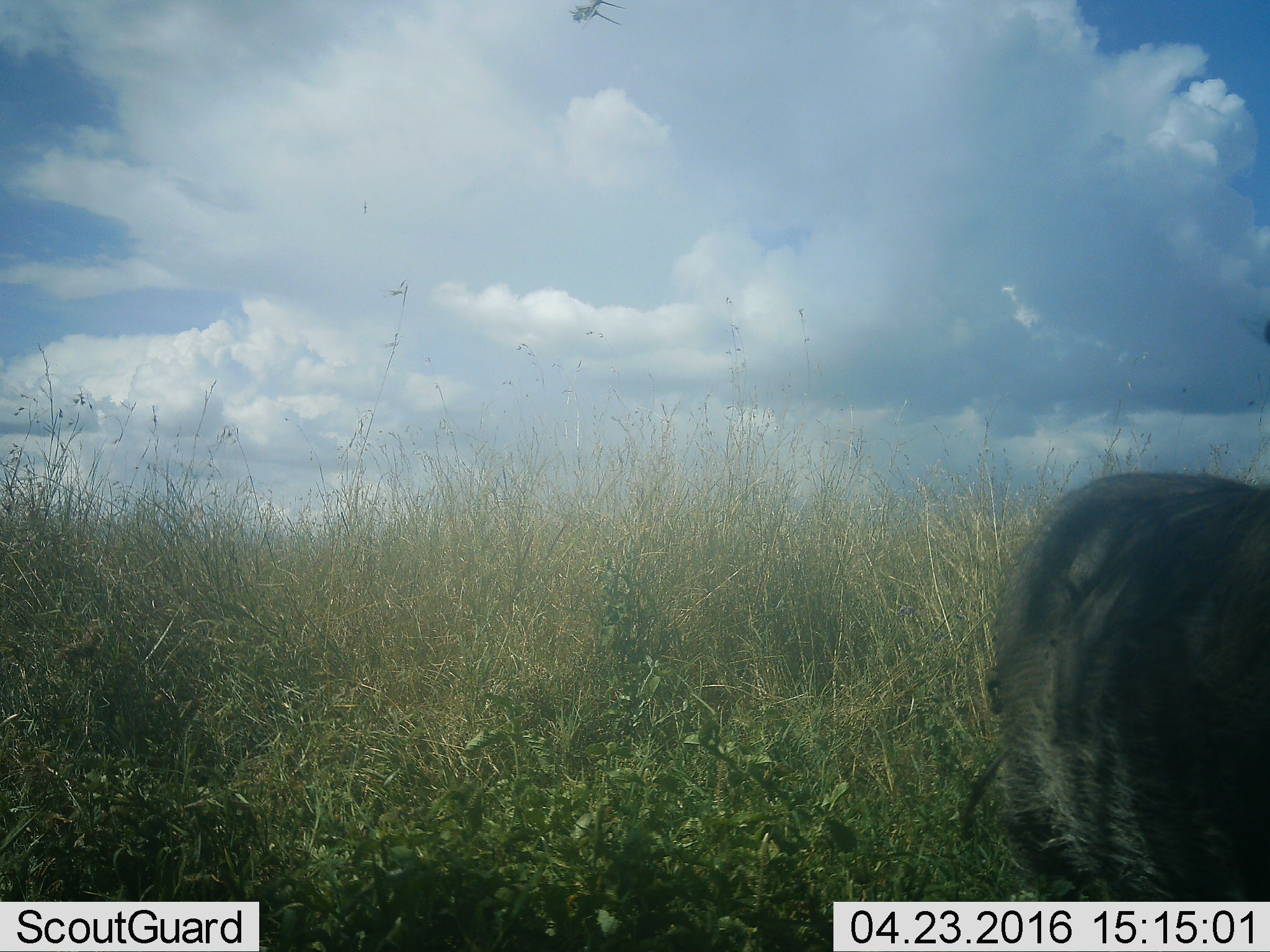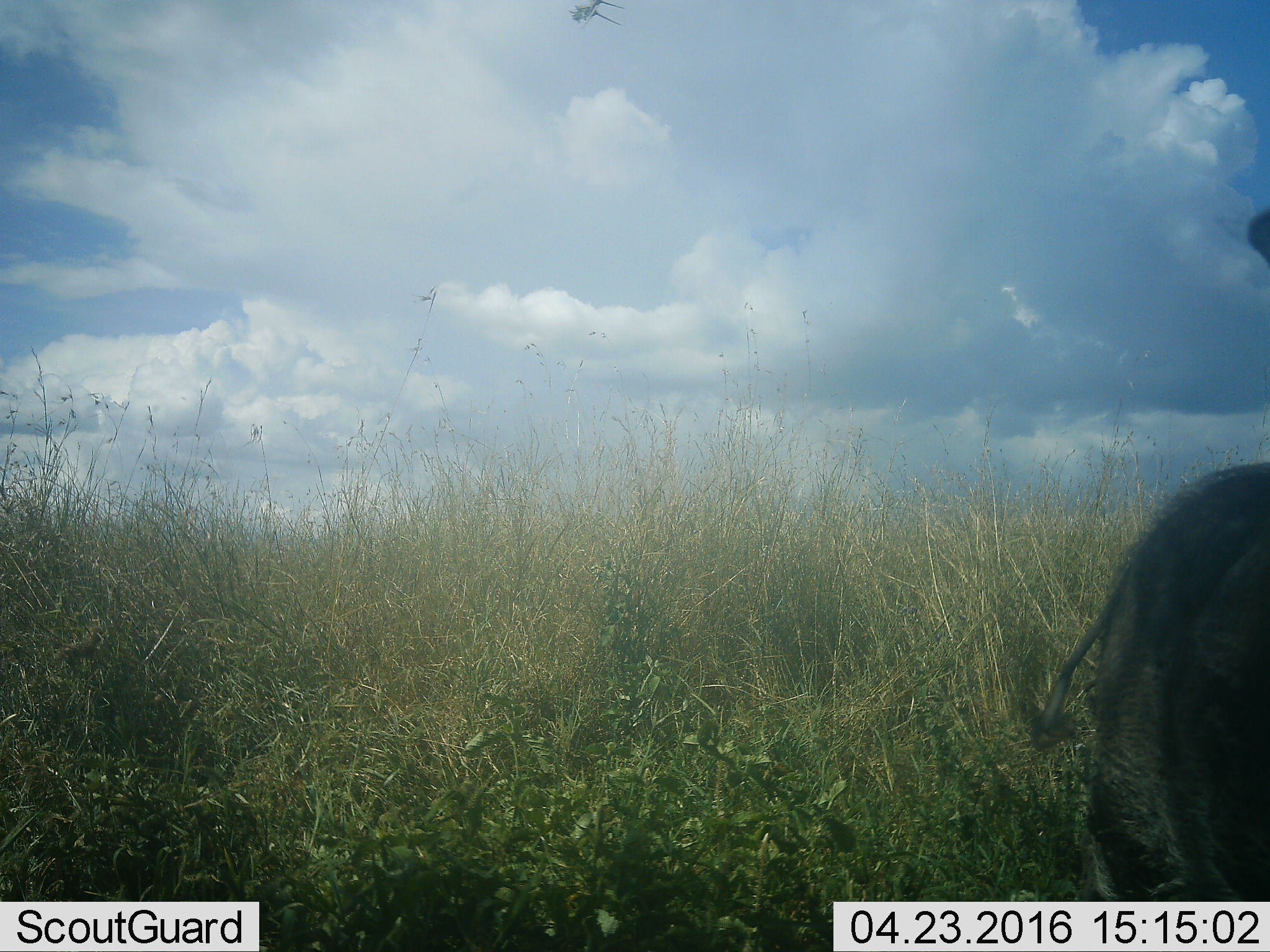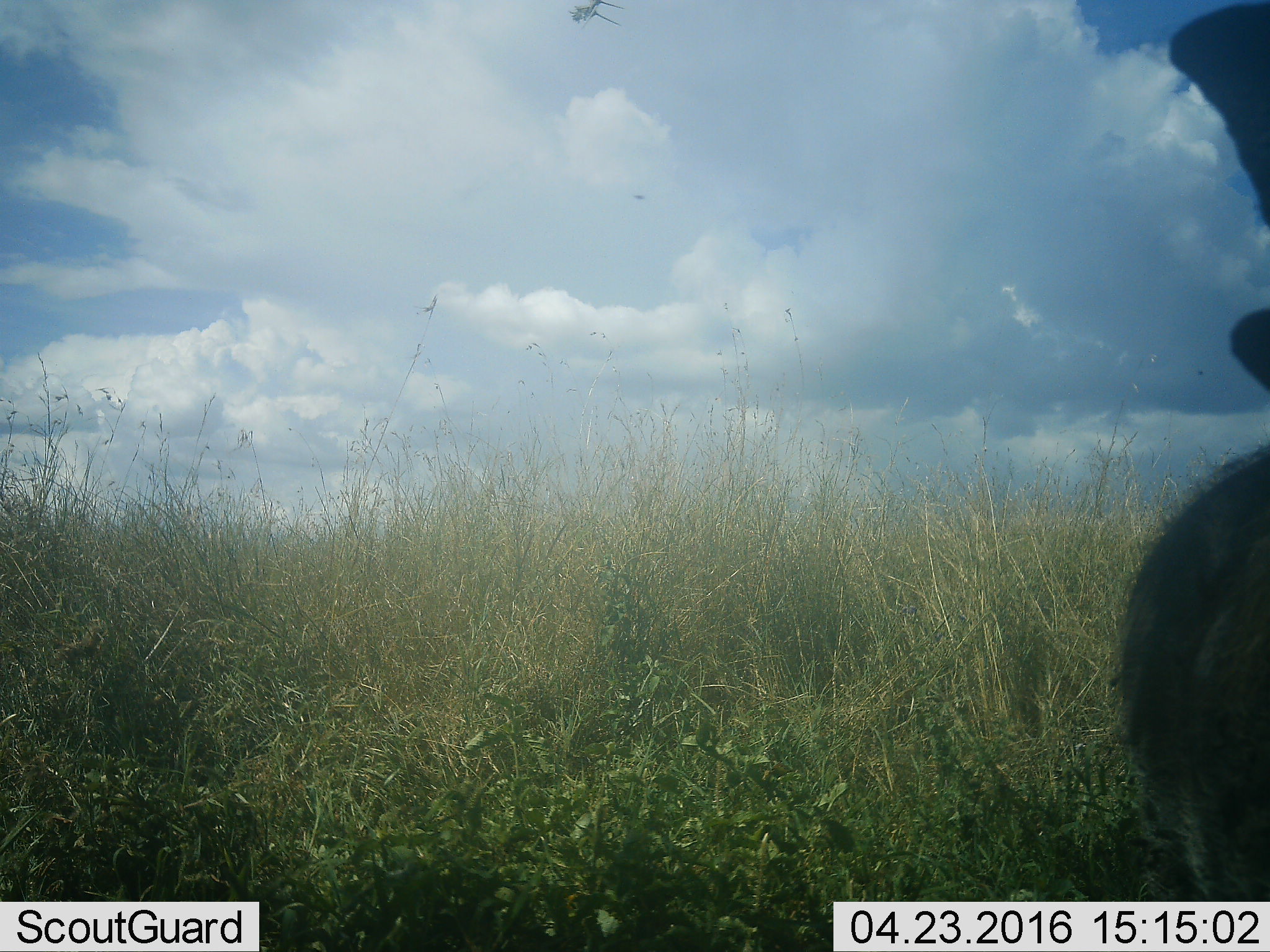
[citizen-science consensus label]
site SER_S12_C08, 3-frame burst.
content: unidentified animal